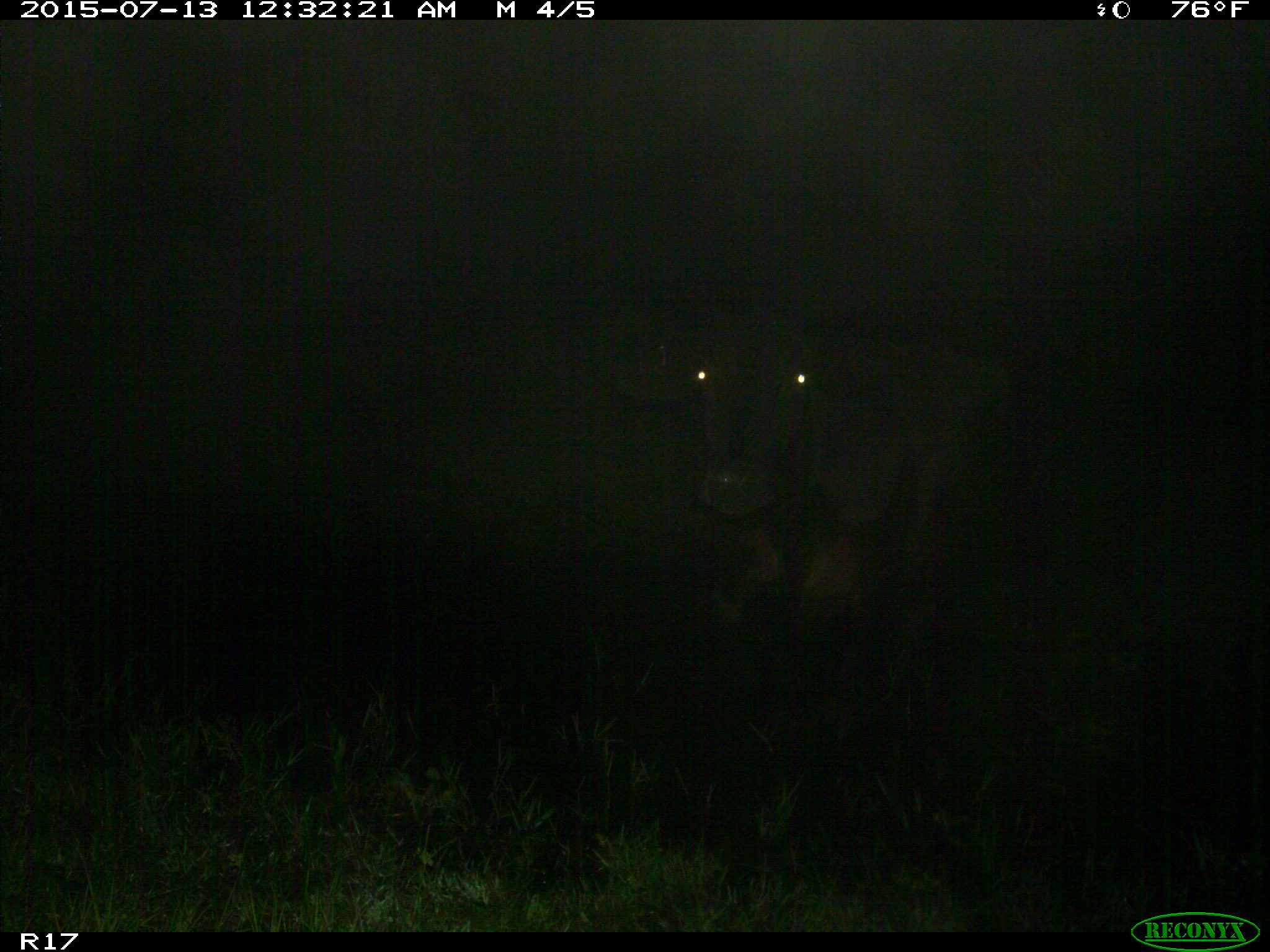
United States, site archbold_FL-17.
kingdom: Animalia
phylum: Chordata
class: Mammalia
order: Artiodactyla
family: Bovidae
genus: Bos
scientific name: Bos taurus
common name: domestic cow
Bos taurus (domestic cow).